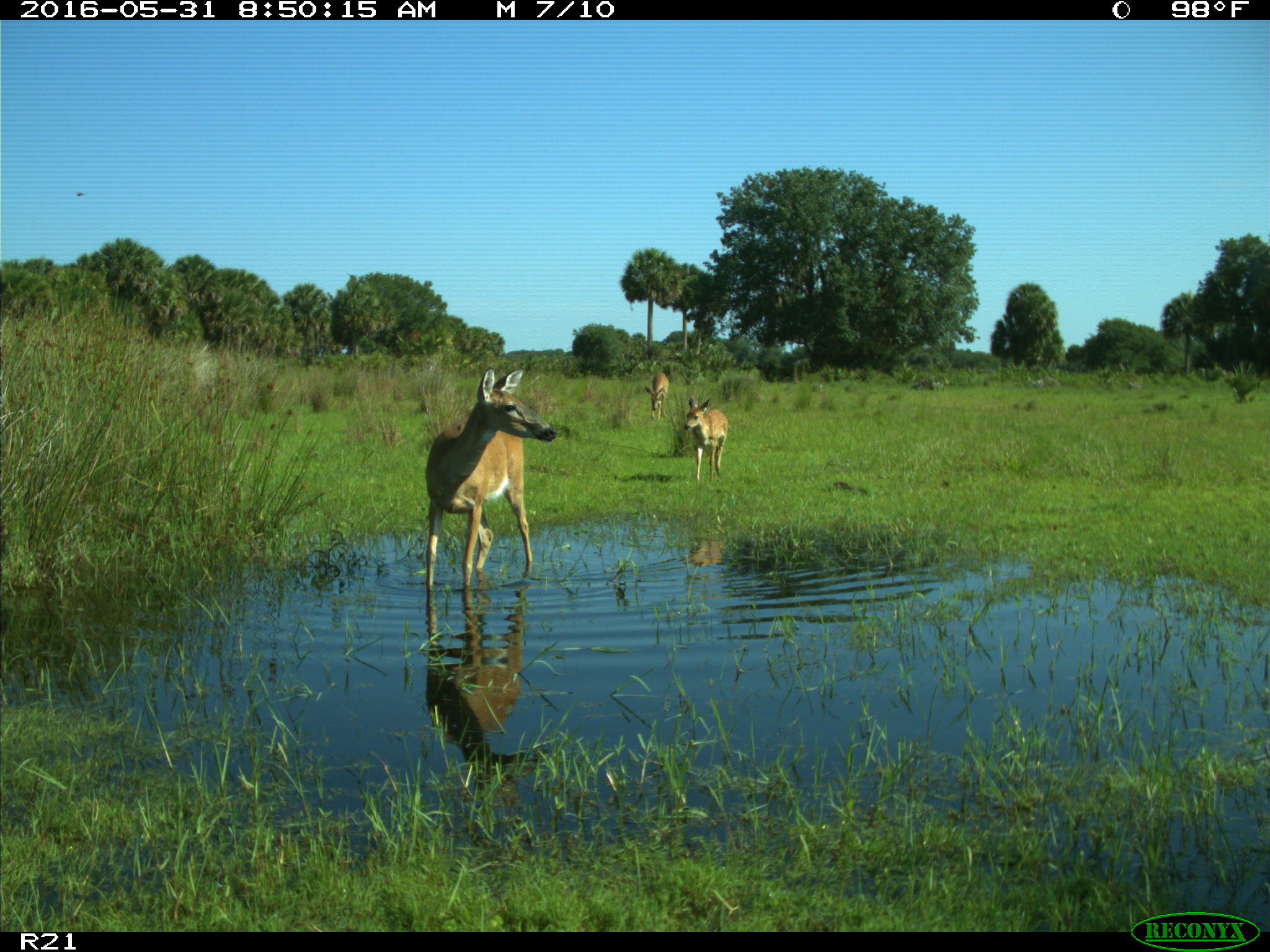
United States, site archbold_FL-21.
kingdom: Animalia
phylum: Chordata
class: Mammalia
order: Artiodactyla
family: Cervidae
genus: Odocoileus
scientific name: Odocoileus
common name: deer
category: unidentified deer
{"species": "unidentified deer (deer) (Odocoileus)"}